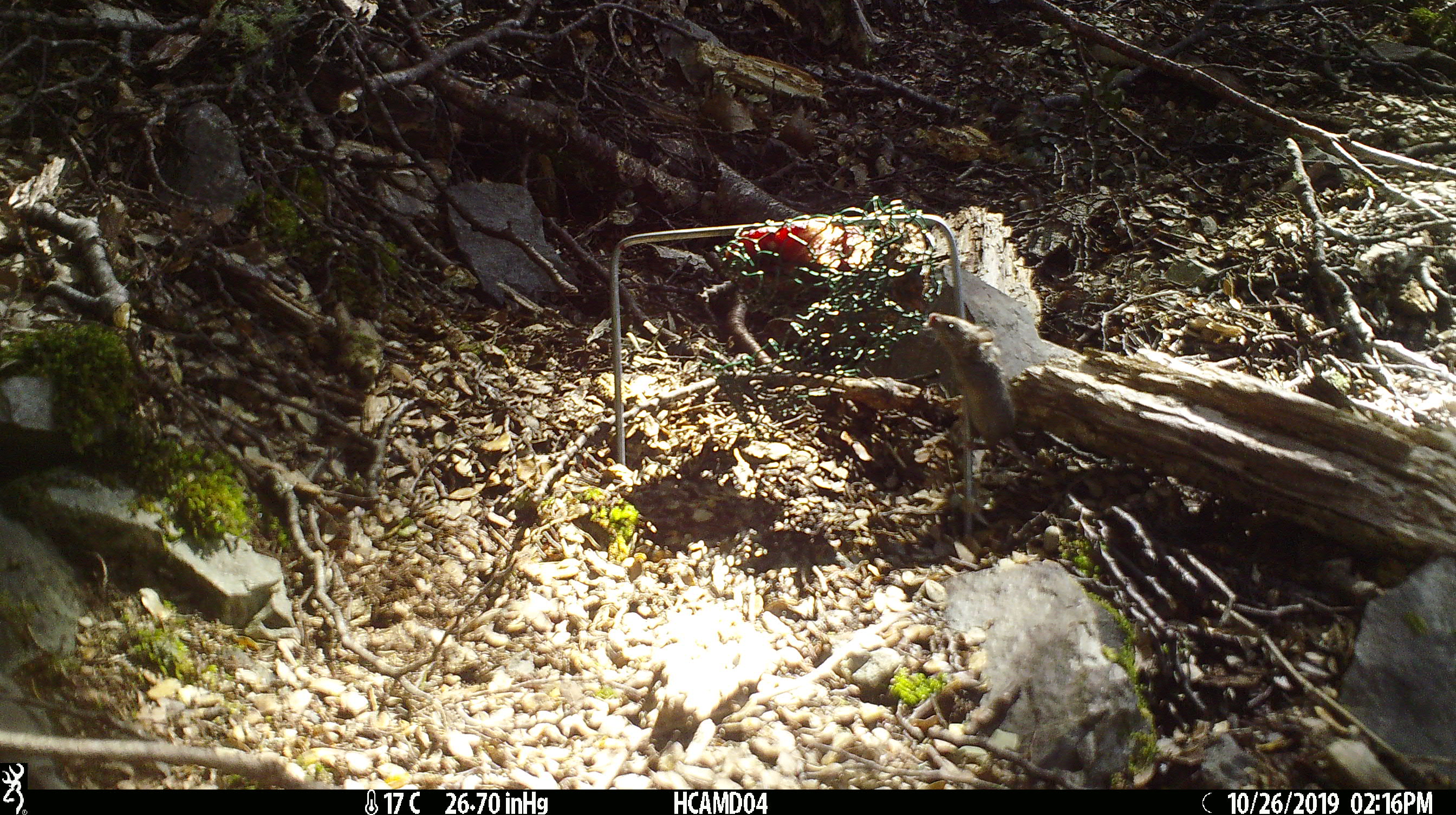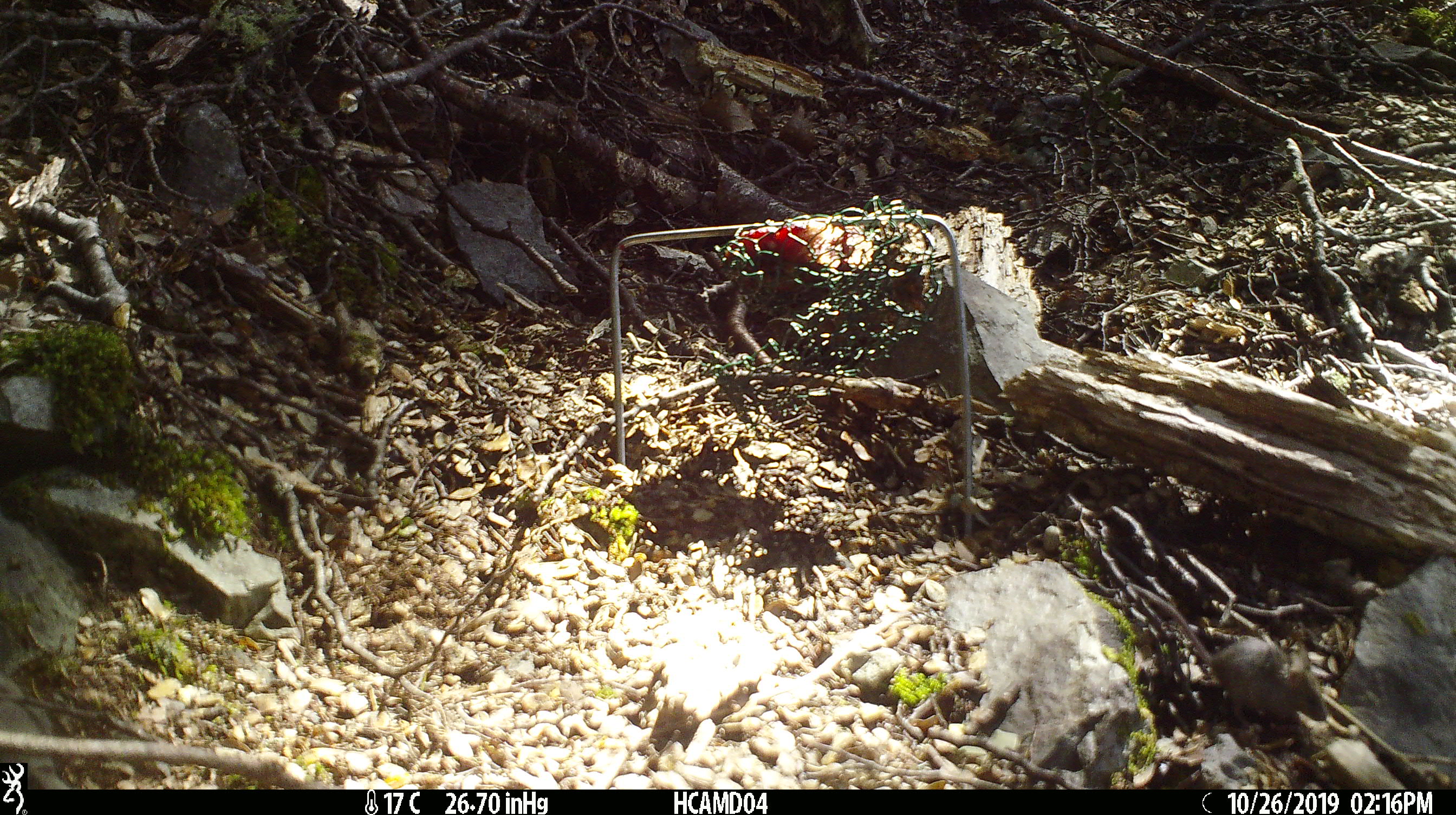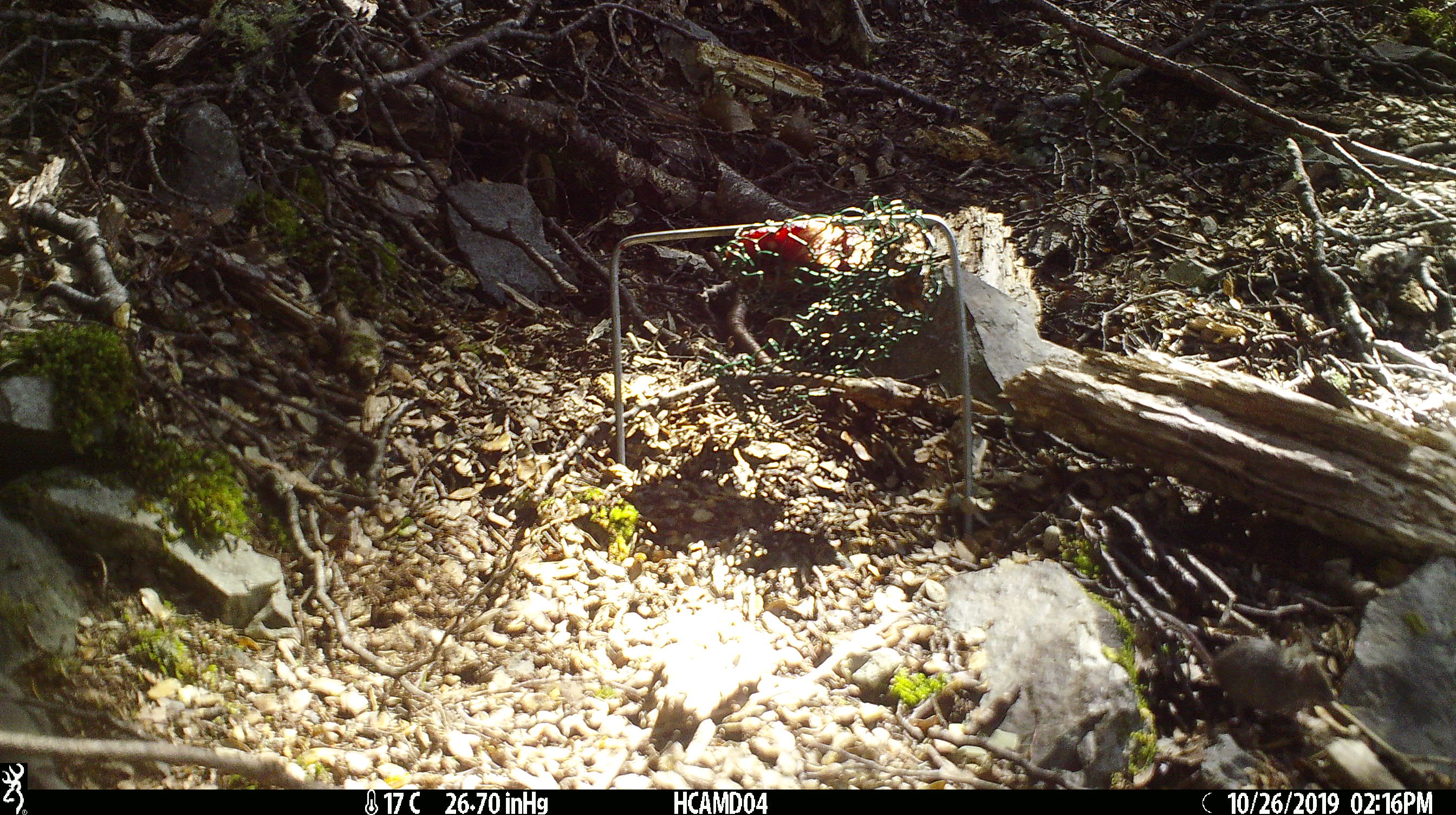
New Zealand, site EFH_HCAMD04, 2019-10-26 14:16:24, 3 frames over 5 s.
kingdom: Animalia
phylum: Chordata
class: Mammalia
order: Rodentia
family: Muridae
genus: Mus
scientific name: Mus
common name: mouse